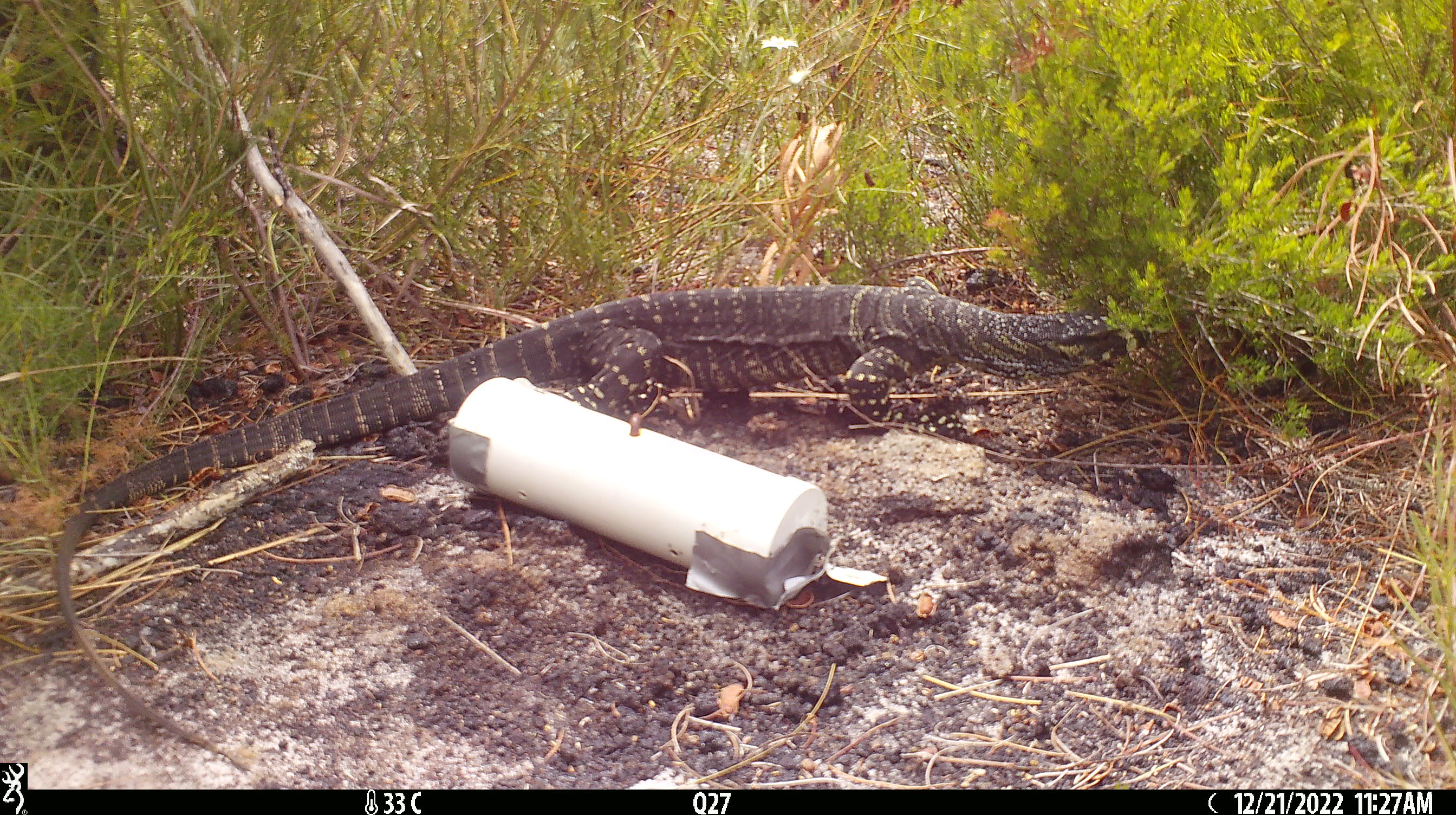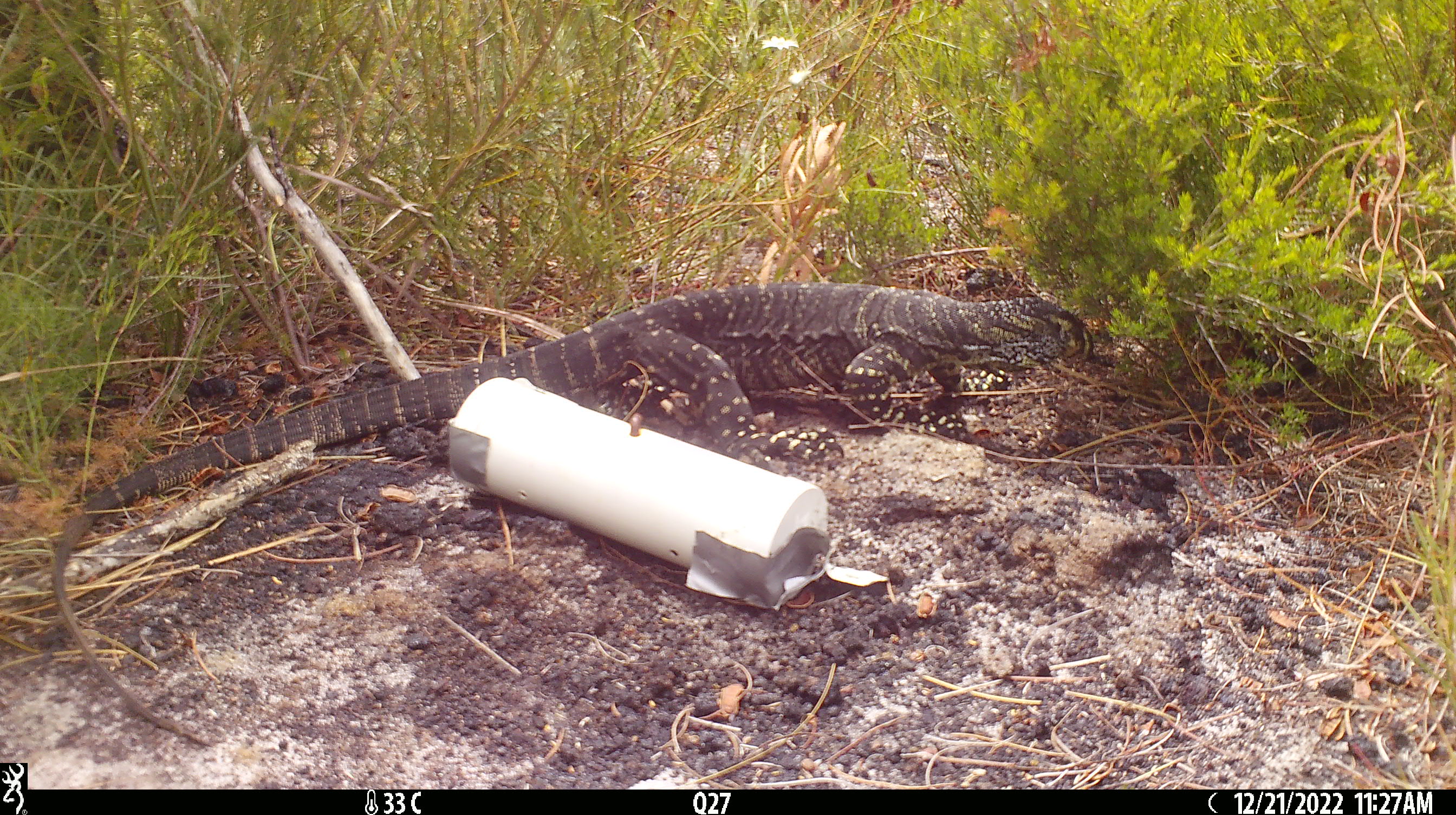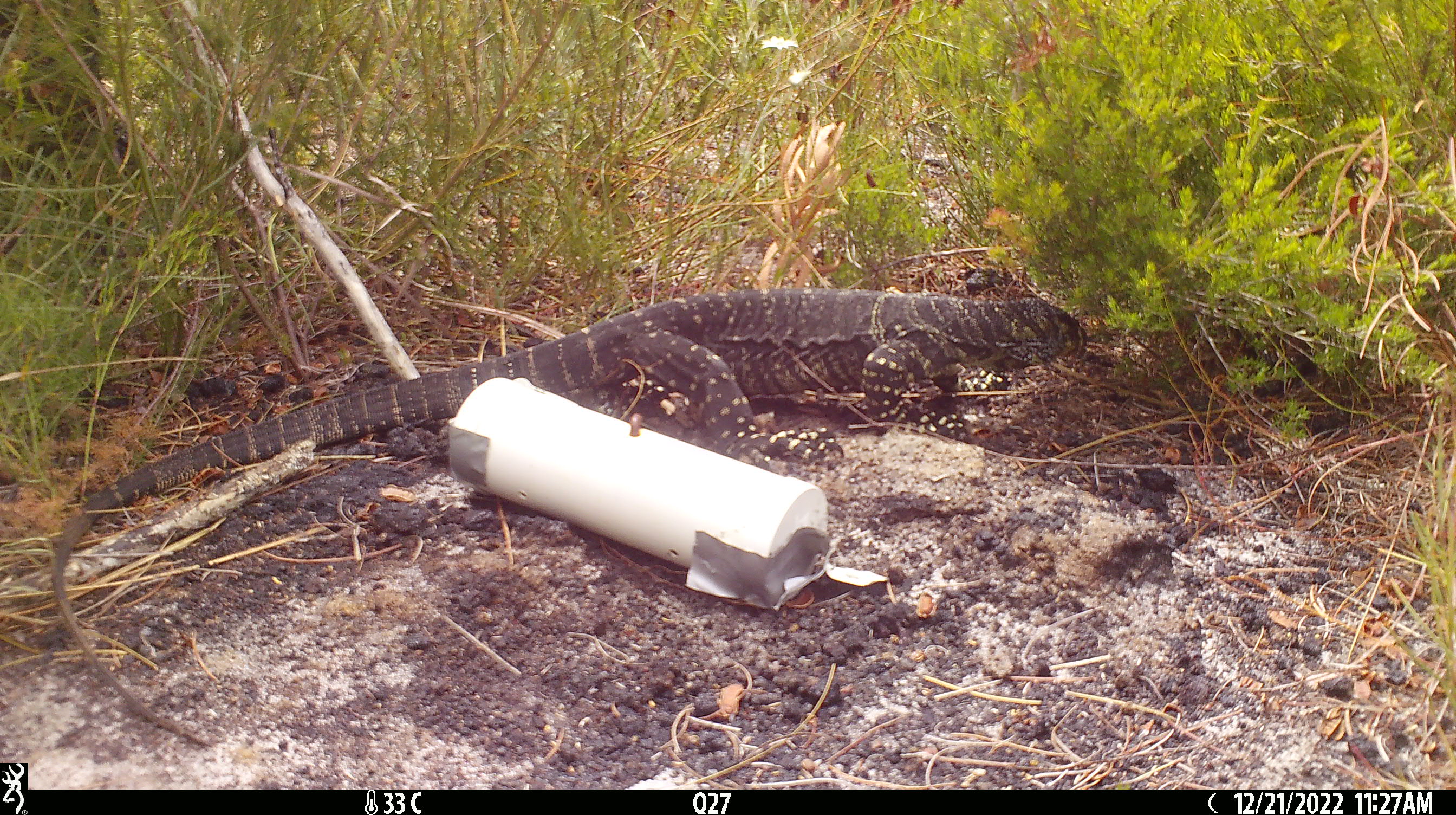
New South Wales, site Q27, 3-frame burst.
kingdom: Animalia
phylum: Chordata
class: Reptilia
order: Squamata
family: Varanidae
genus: Varanus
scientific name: Varanus varius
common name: lace monitor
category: goanna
Goanna (lace monitor) (Varanus varius).